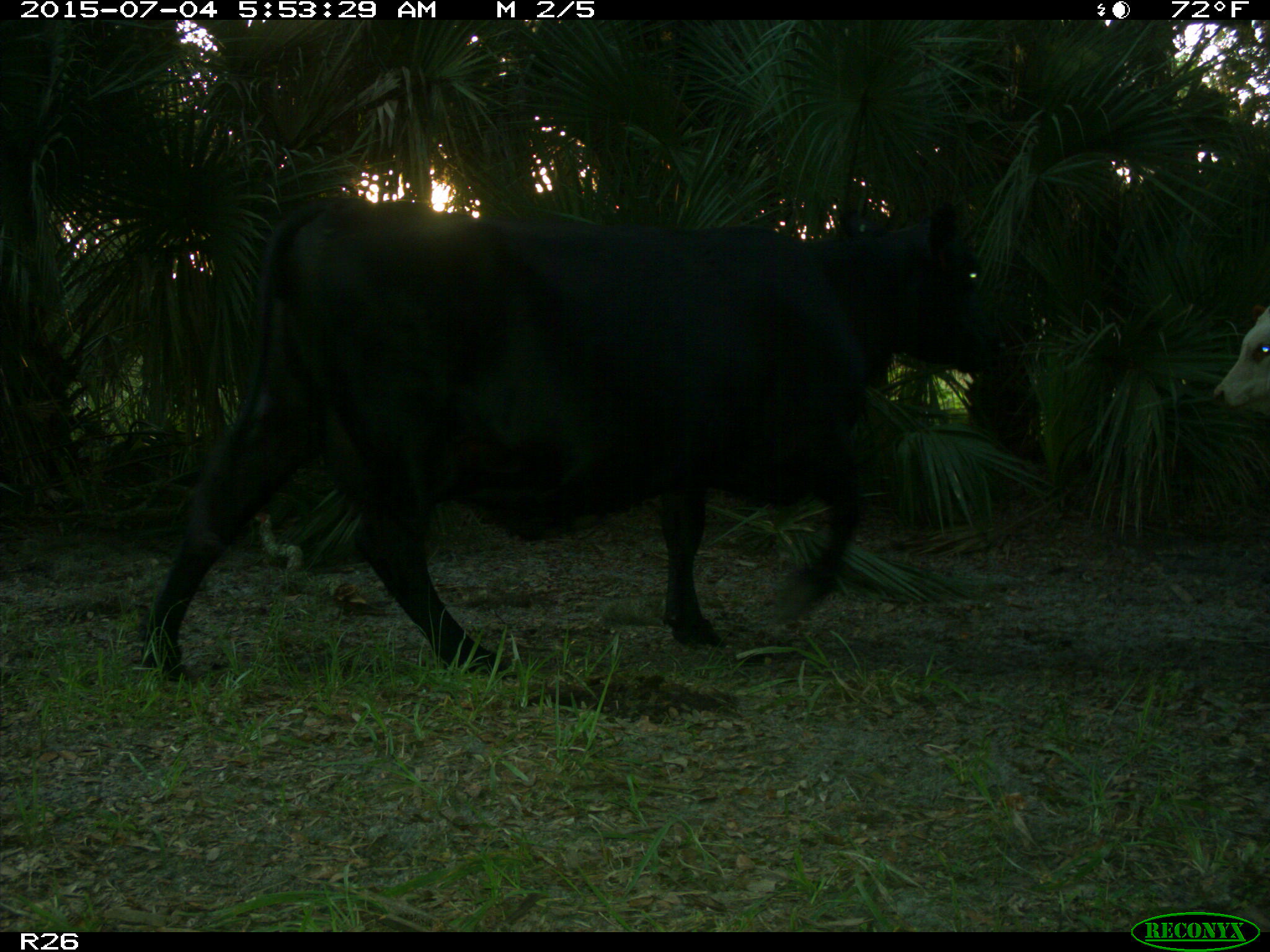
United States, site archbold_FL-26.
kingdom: Animalia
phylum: Chordata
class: Mammalia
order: Artiodactyla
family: Bovidae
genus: Bos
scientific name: Bos taurus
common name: domestic cow